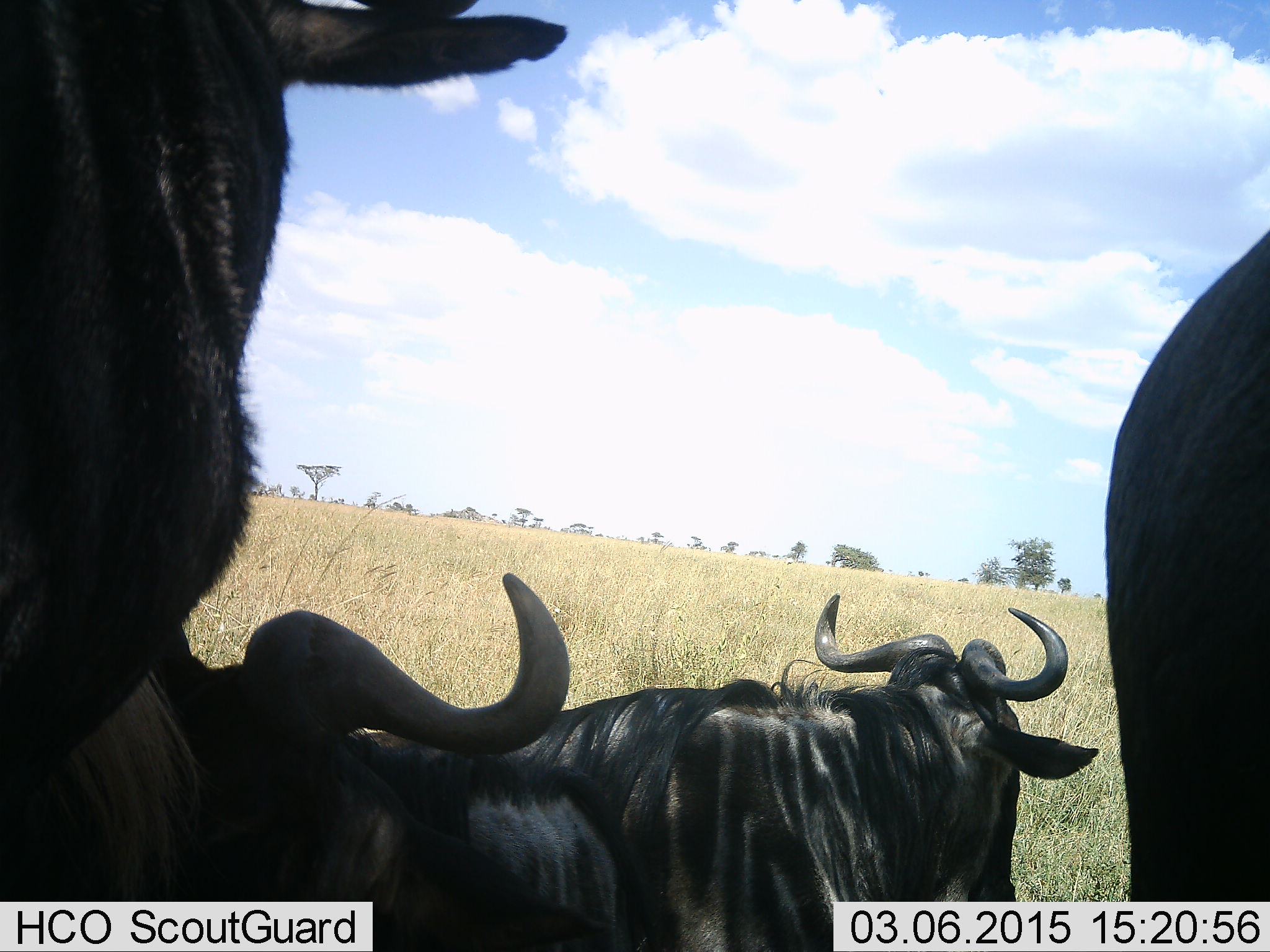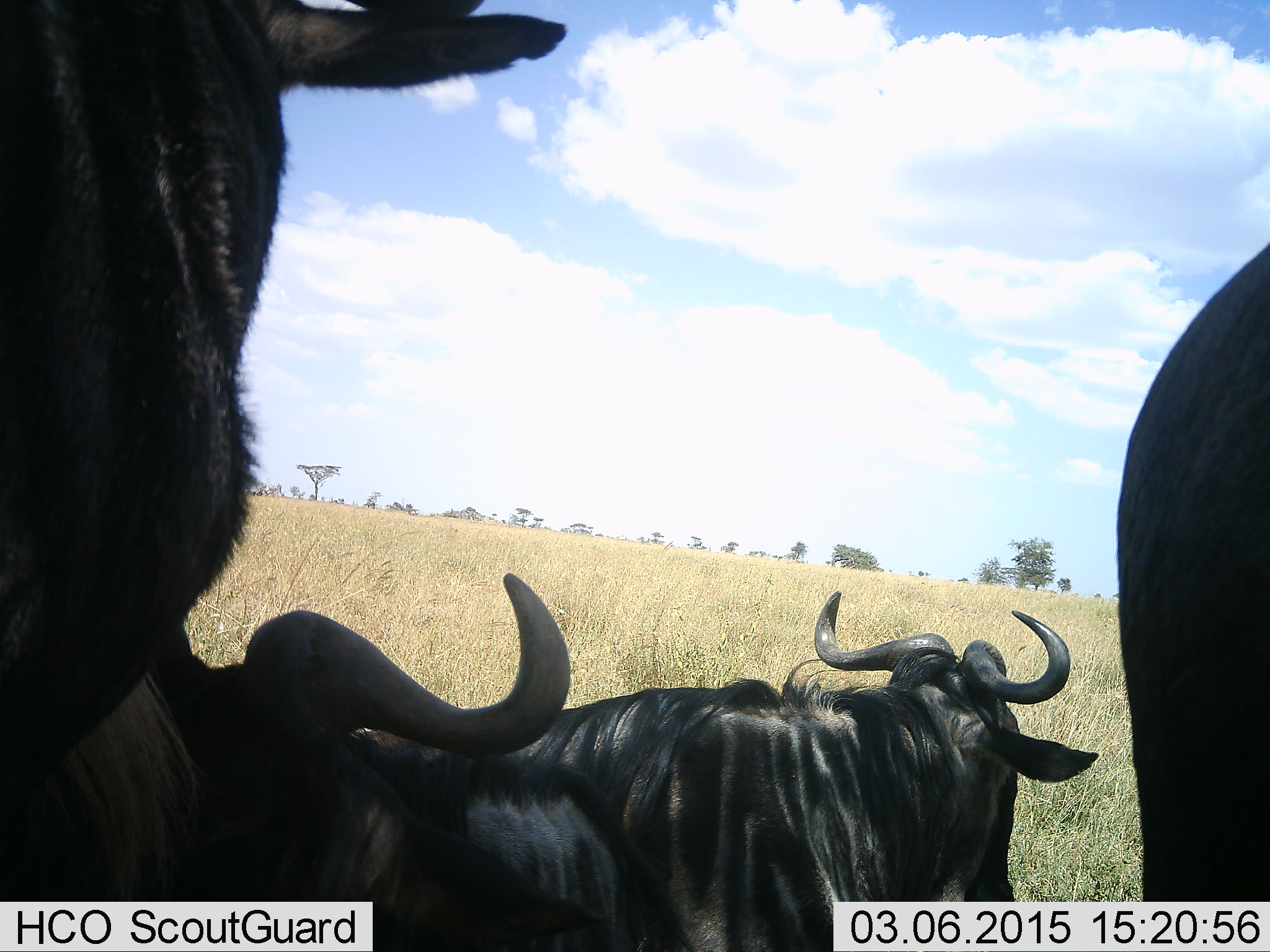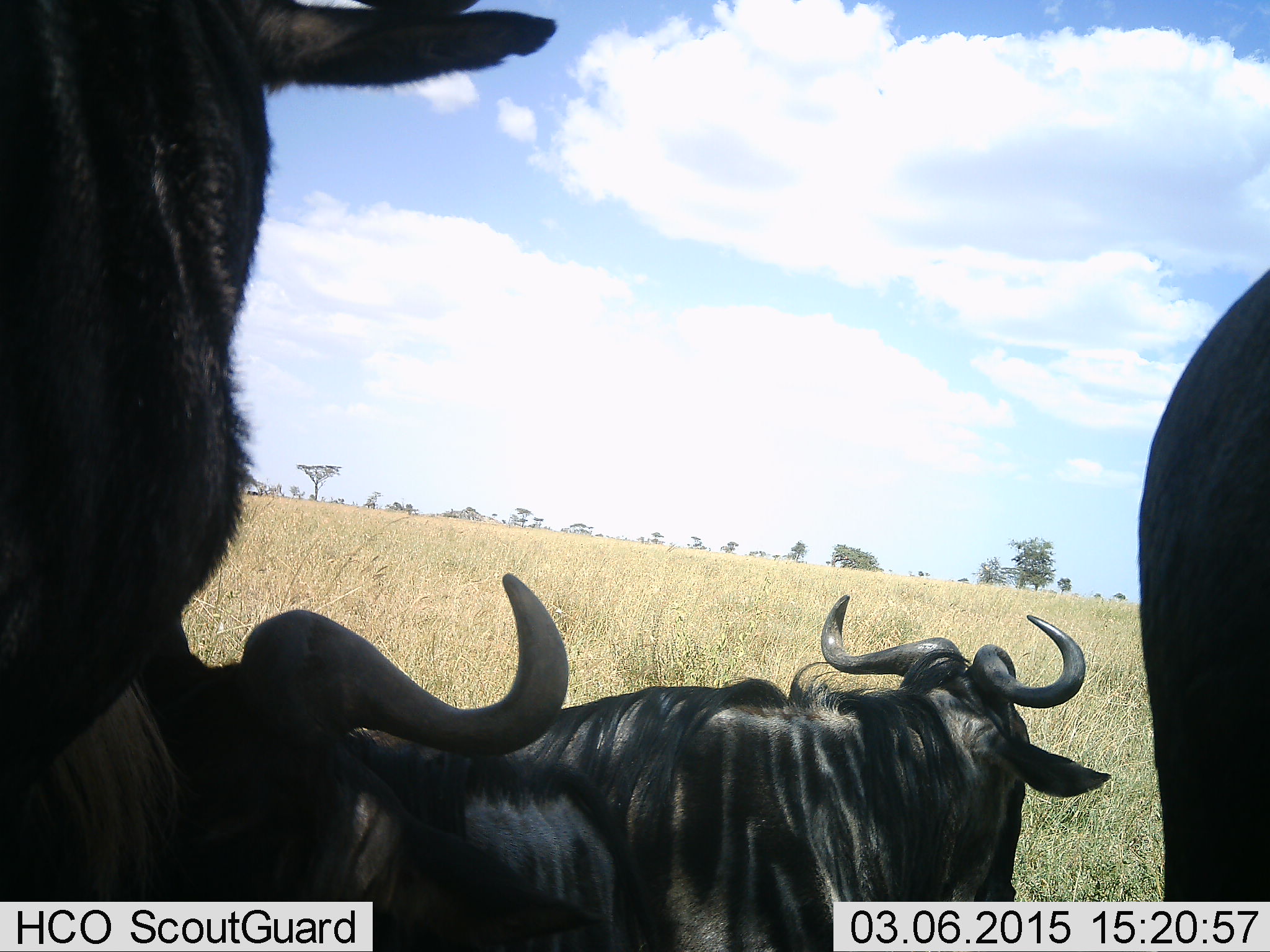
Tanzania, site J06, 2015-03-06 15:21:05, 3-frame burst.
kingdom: Animalia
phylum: Chordata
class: Mammalia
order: Artiodactyla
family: Bovidae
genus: Connochaetes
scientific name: Connochaetes taurinus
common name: blue wildebeest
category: wildebeest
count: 4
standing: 80%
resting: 70%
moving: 0%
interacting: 0%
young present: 0%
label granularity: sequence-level